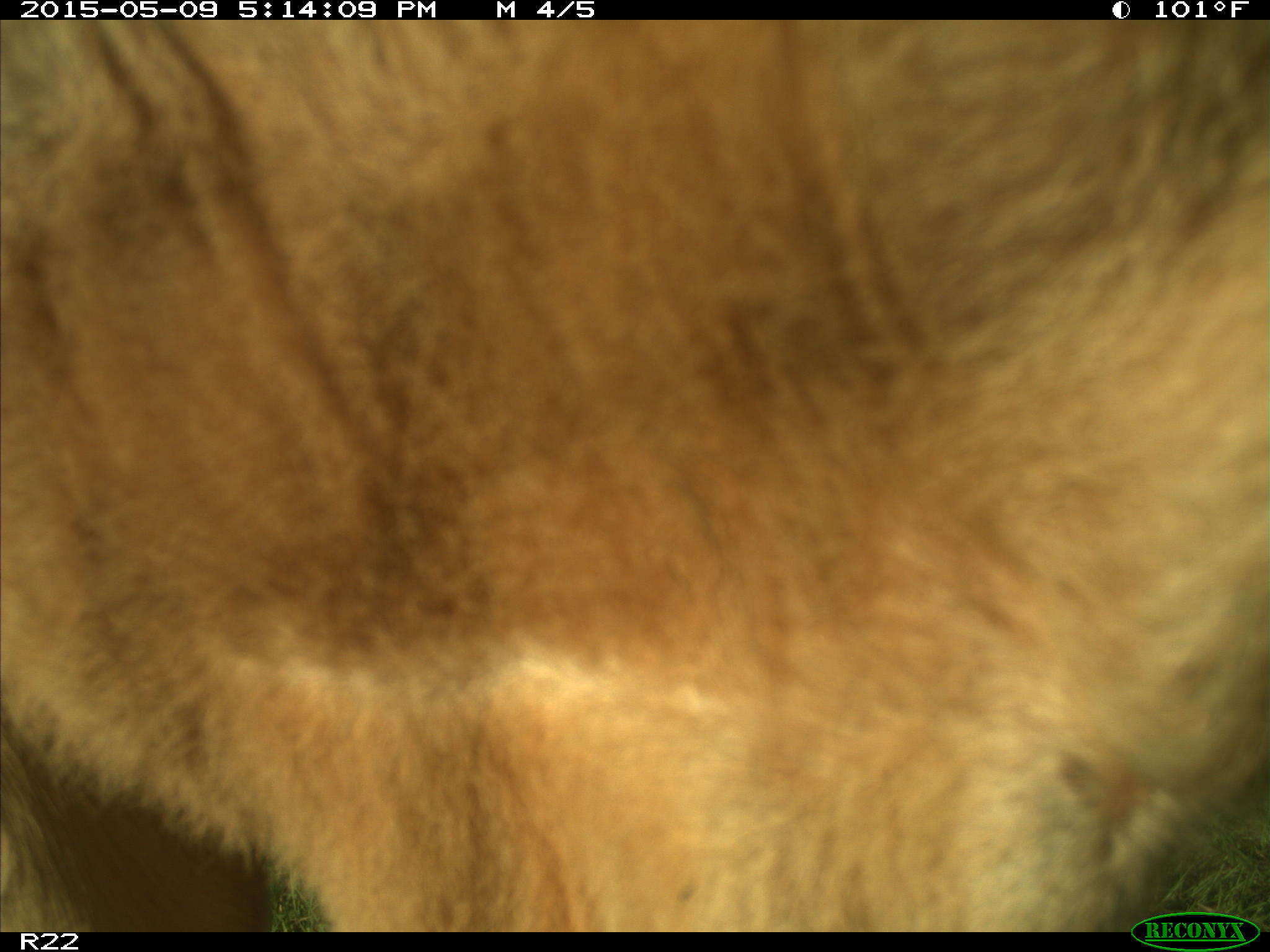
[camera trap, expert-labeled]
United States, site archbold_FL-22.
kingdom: Animalia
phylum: Chordata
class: Mammalia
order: Artiodactyla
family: Bovidae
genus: Bos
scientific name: Bos taurus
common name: domestic cow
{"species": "Bos taurus (domestic cow)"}